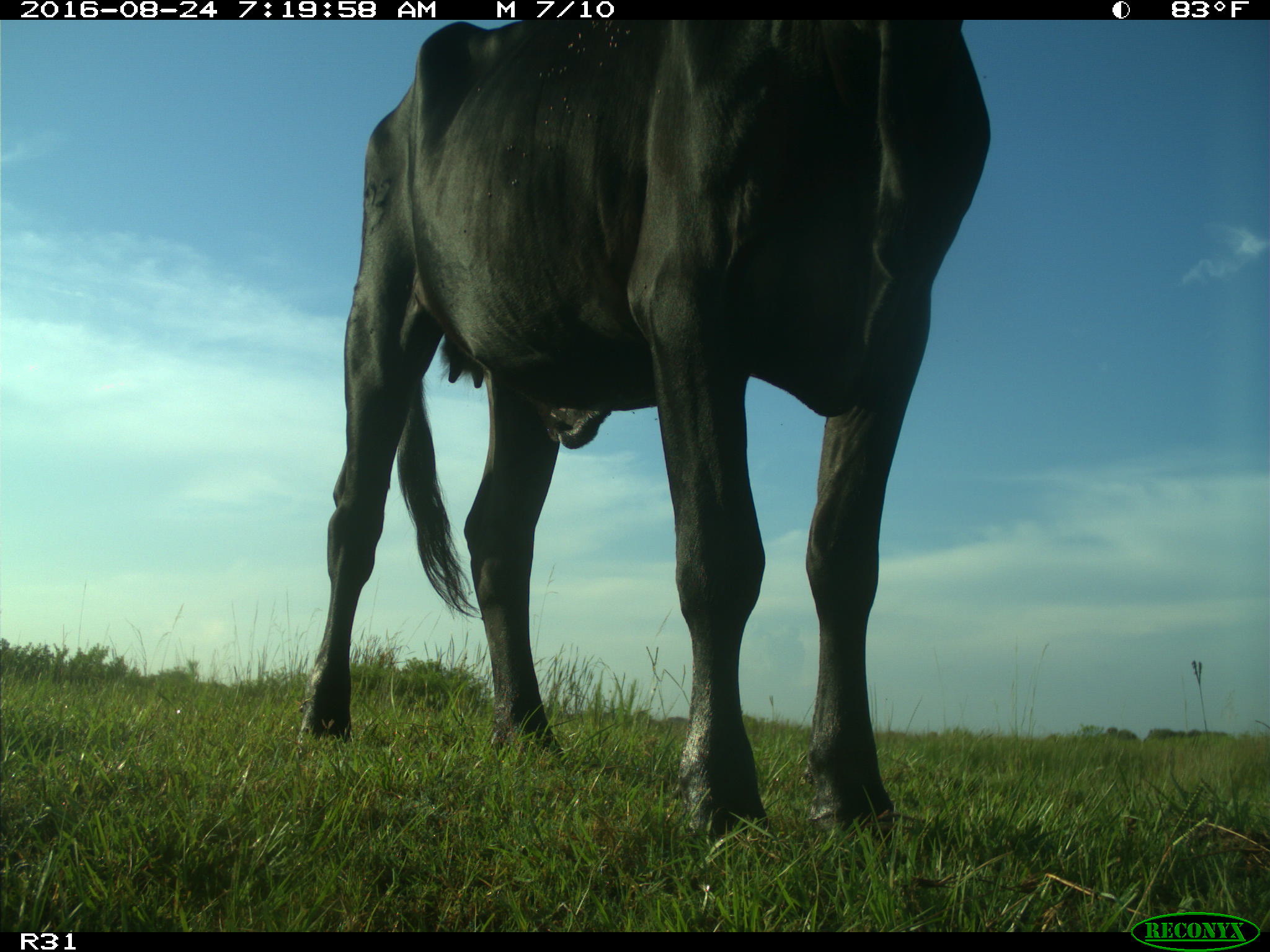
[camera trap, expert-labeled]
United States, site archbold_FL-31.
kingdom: Animalia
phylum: Chordata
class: Mammalia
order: Artiodactyla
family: Bovidae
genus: Bos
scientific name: Bos taurus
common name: domestic cow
Bos taurus (domestic cow).